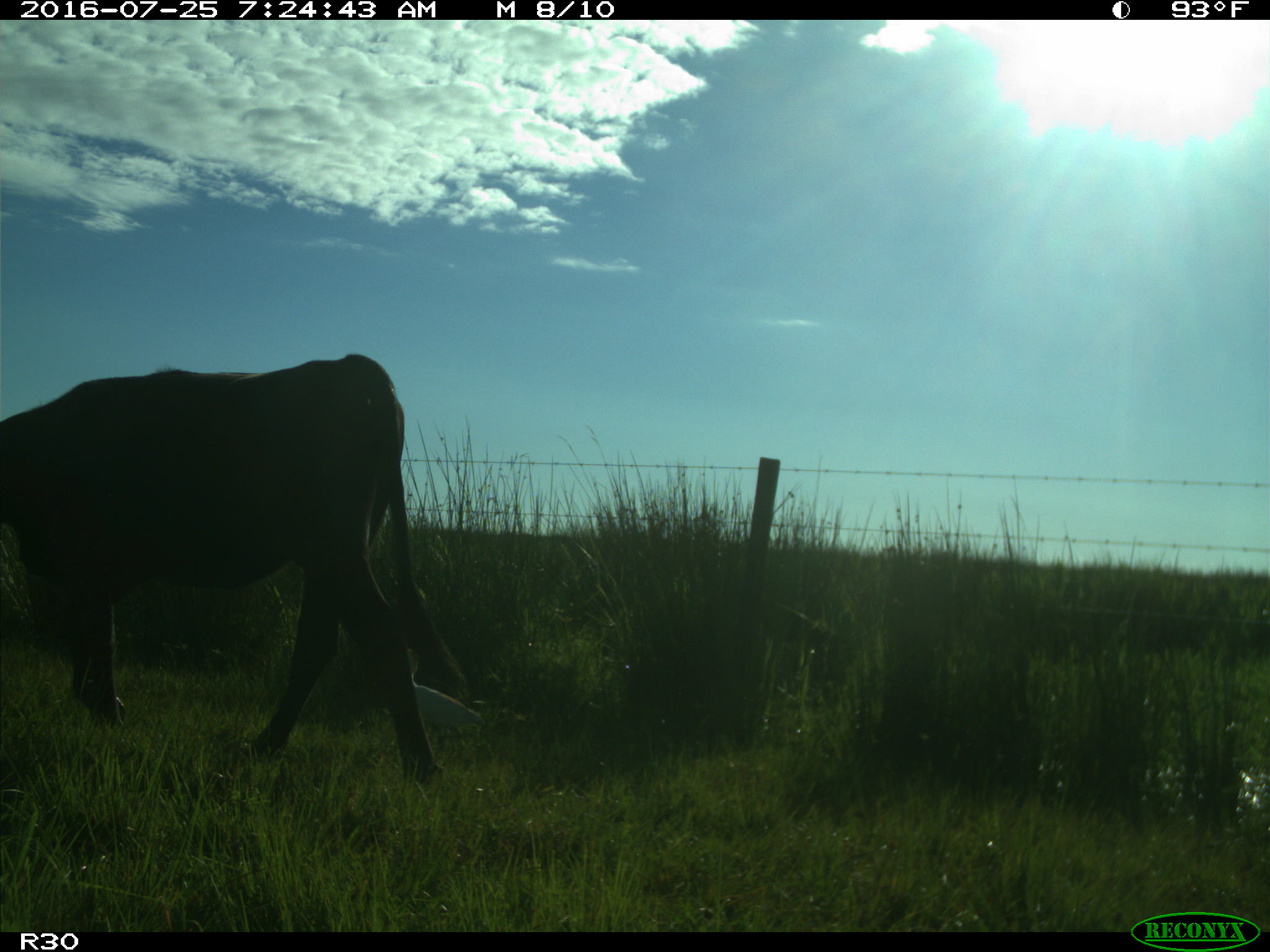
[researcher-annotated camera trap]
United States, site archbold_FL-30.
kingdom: Animalia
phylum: Chordata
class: Mammalia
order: Artiodactyla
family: Bovidae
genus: Bos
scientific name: Bos taurus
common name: domestic cow